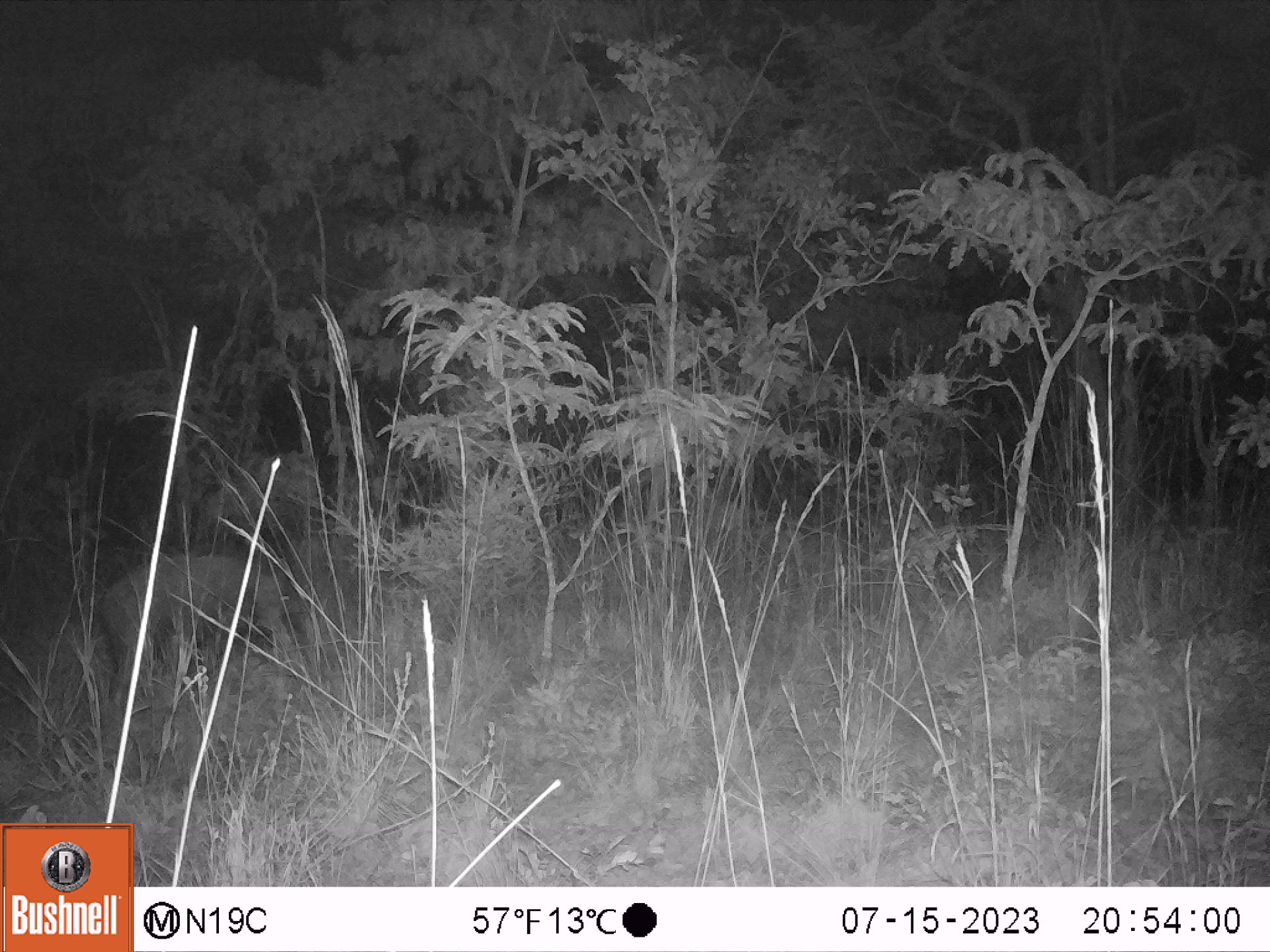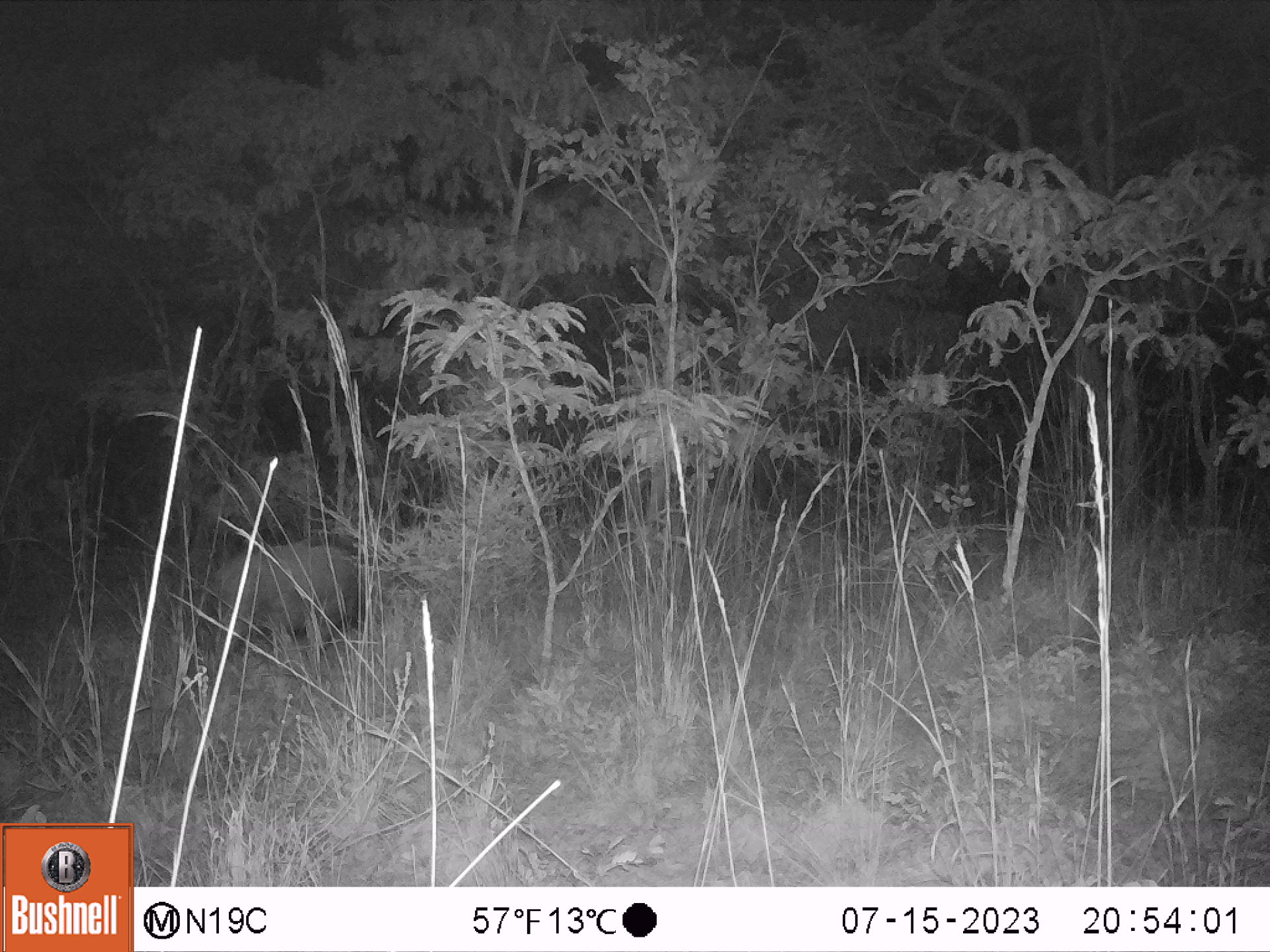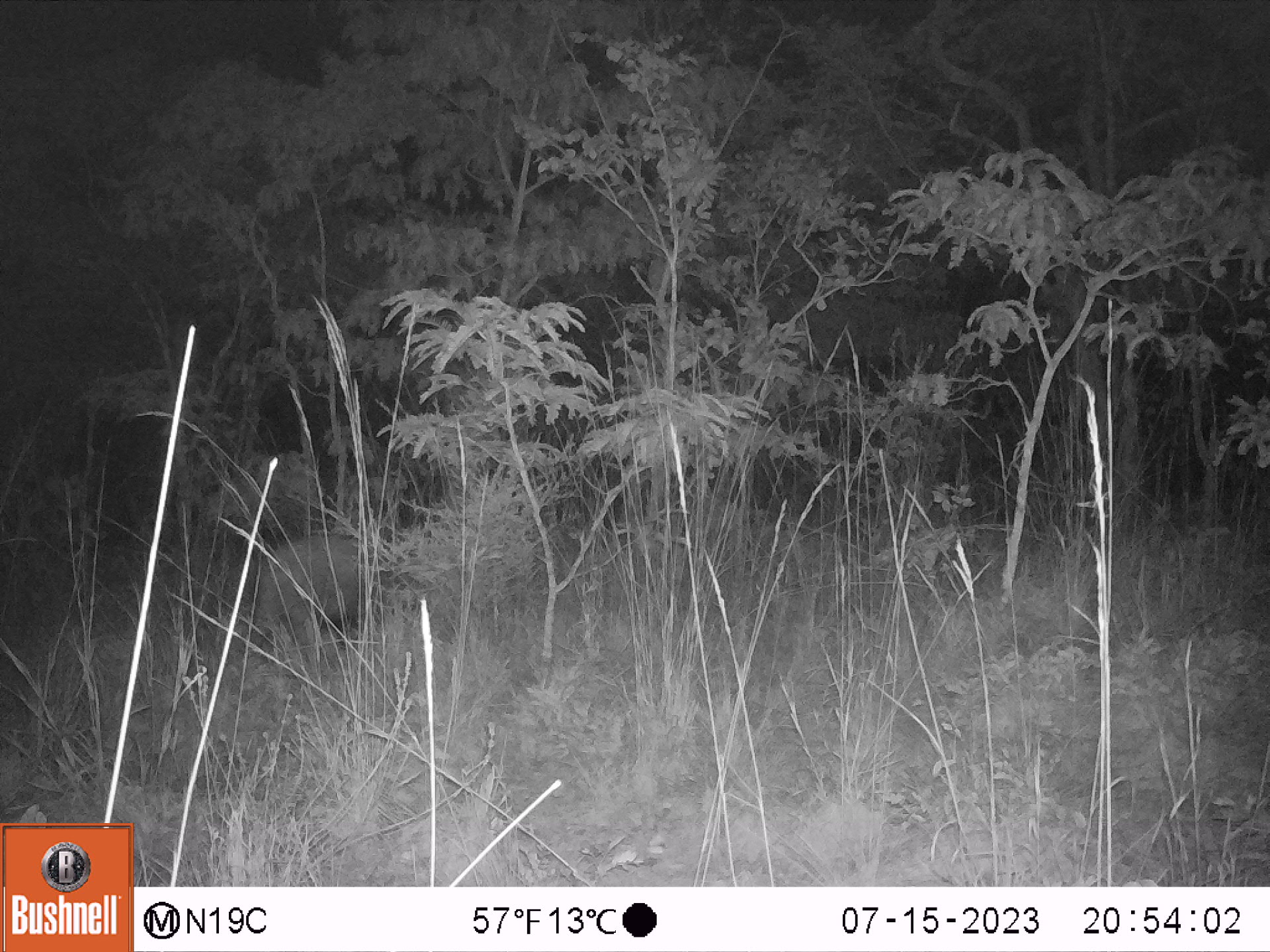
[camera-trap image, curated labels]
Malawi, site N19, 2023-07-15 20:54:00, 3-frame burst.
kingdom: Animalia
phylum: Chordata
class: Mammalia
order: Artiodactyla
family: Suidae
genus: Potamochoerus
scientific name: Potamochoerus larvatus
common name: bushpig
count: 1